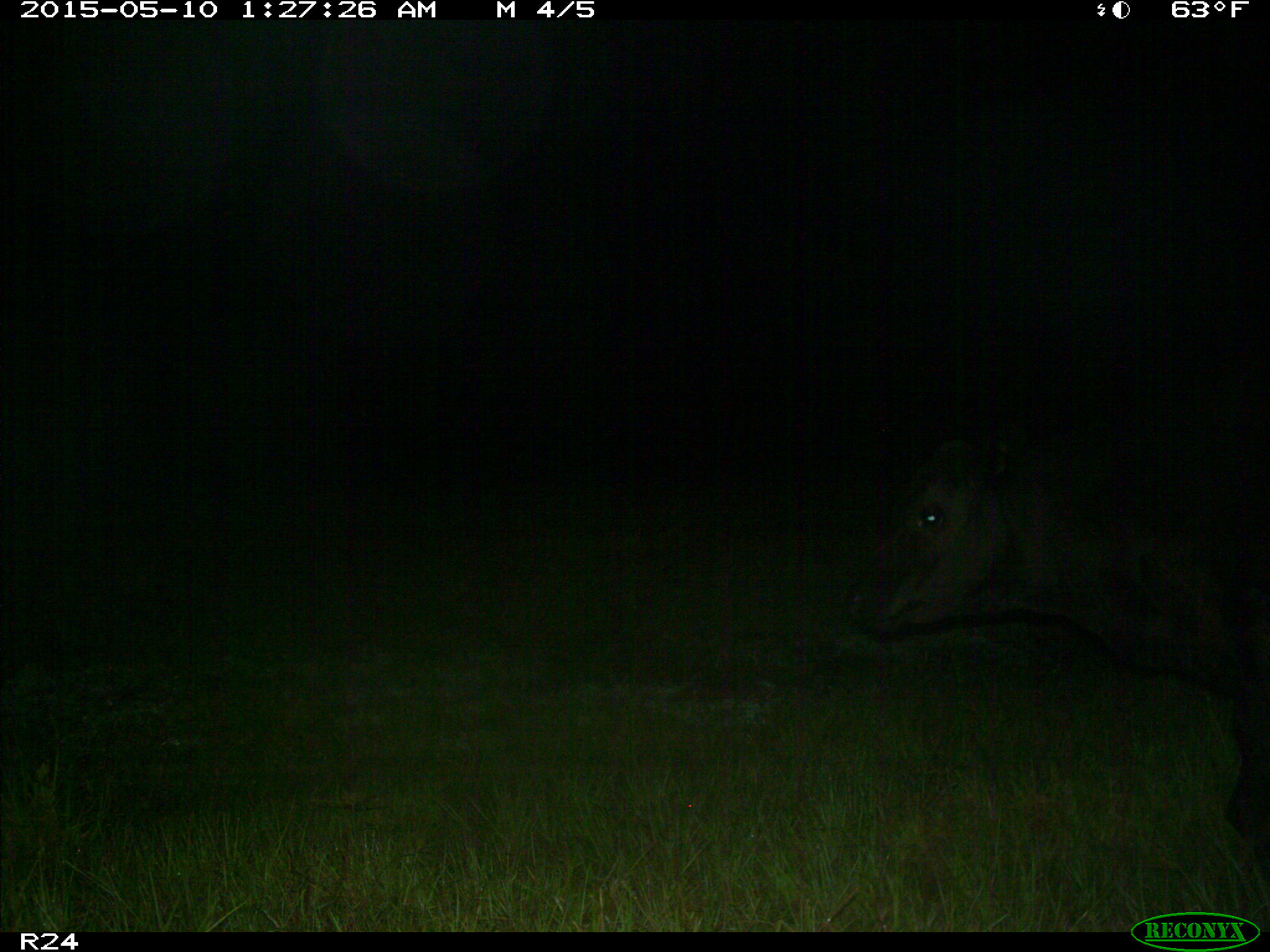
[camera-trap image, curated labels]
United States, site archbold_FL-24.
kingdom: Animalia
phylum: Chordata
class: Mammalia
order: Artiodactyla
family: Bovidae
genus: Bos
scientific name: Bos taurus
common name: domestic cow